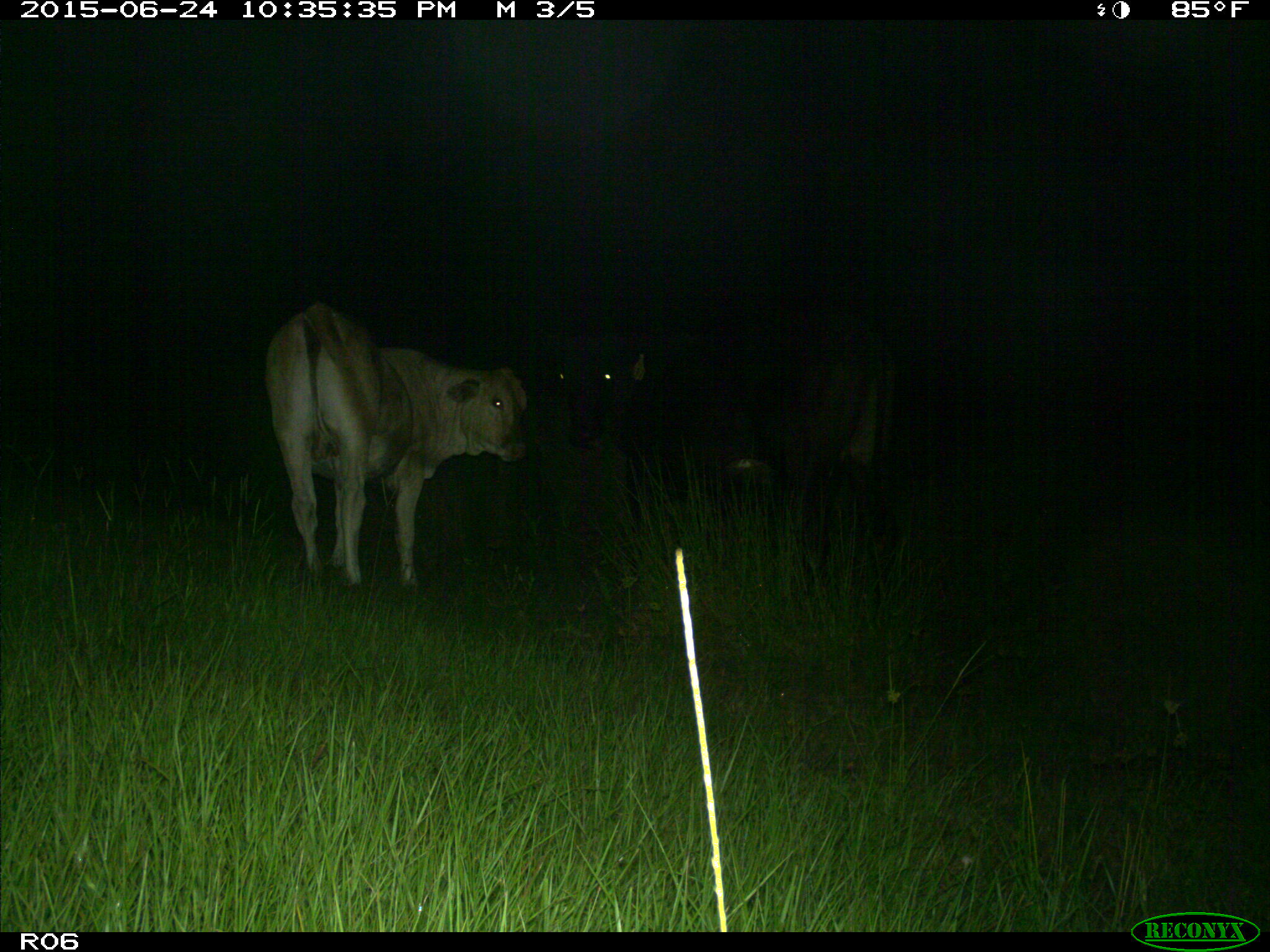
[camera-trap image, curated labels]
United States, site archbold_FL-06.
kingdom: Animalia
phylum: Chordata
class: Mammalia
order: Artiodactyla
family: Bovidae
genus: Bos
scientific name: Bos taurus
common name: domestic cow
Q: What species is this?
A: Bos taurus (domestic cow).